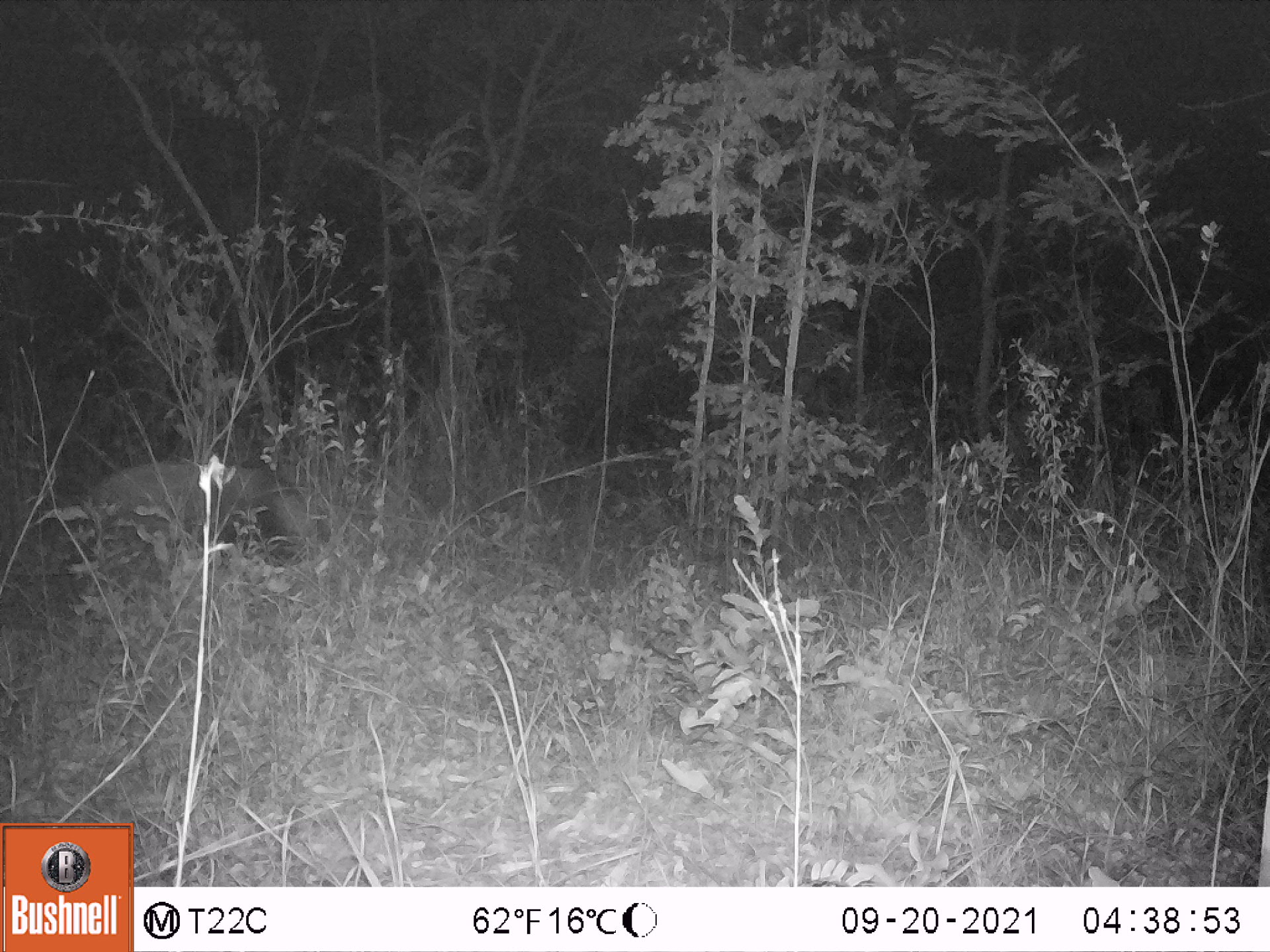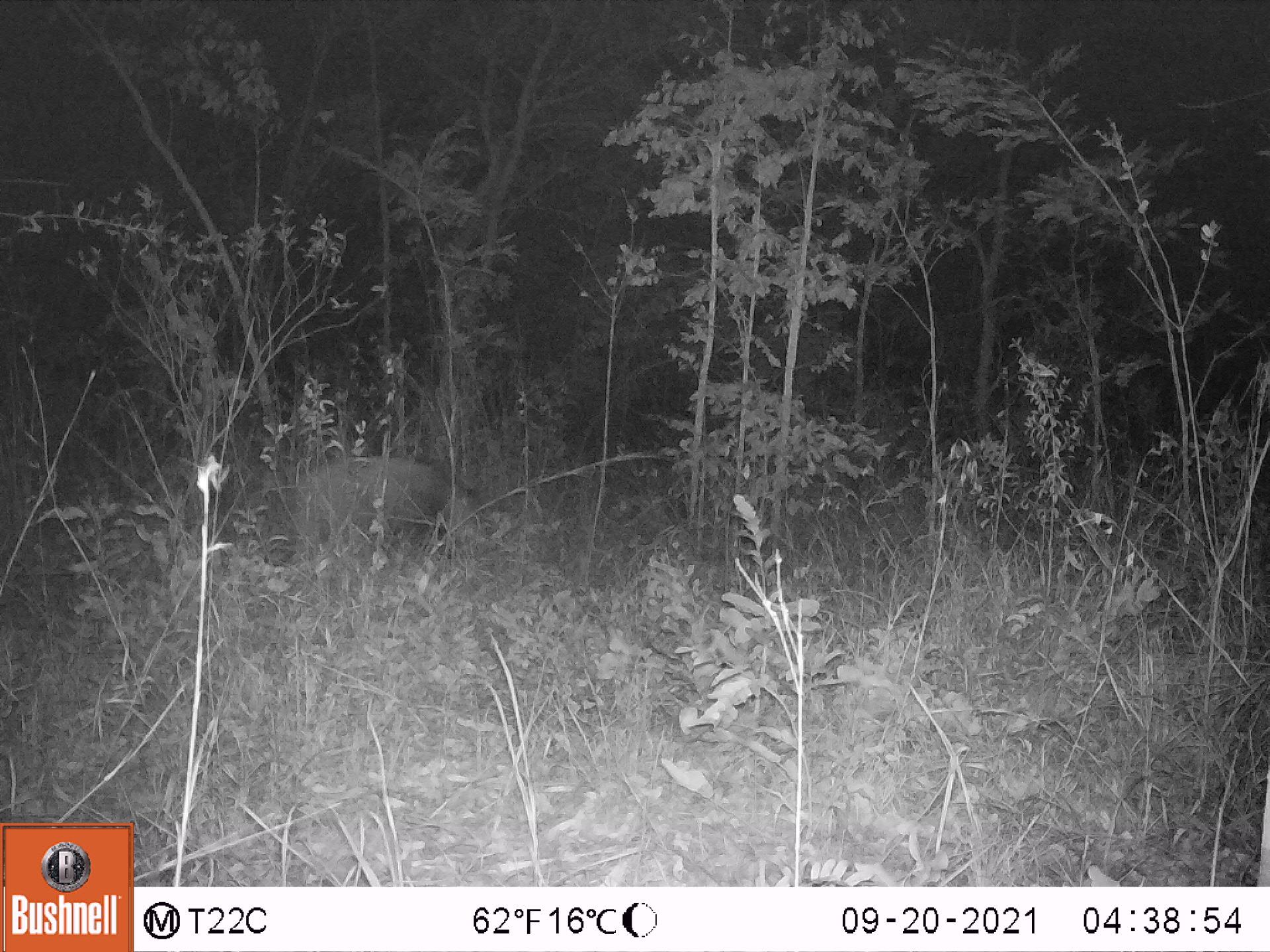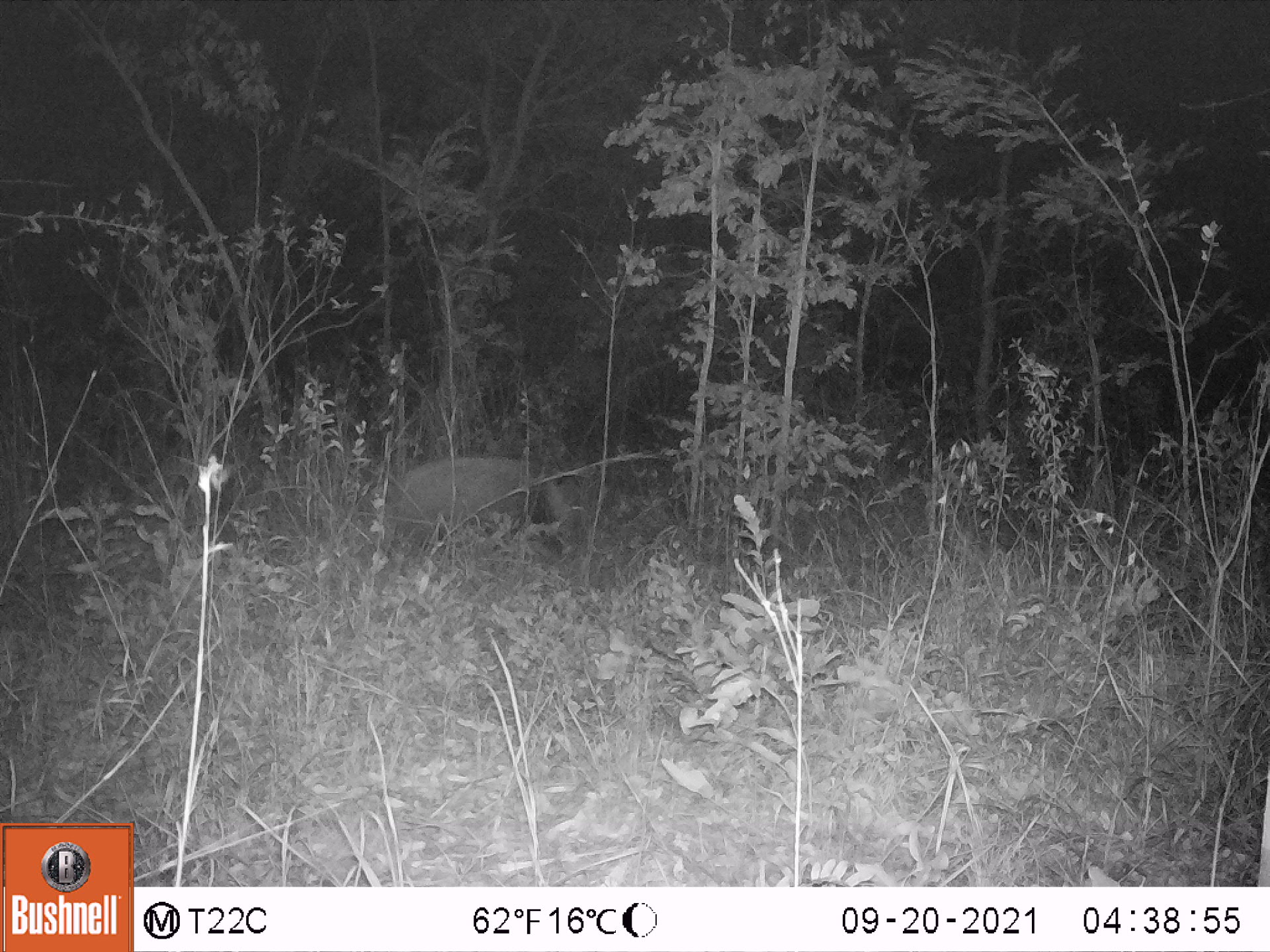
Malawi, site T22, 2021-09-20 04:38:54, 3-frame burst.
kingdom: Animalia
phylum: Chordata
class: Mammalia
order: Artiodactyla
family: Suidae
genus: Potamochoerus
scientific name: Potamochoerus larvatus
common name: bushpig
Bushpig (Potamochoerus larvatus), count 1.